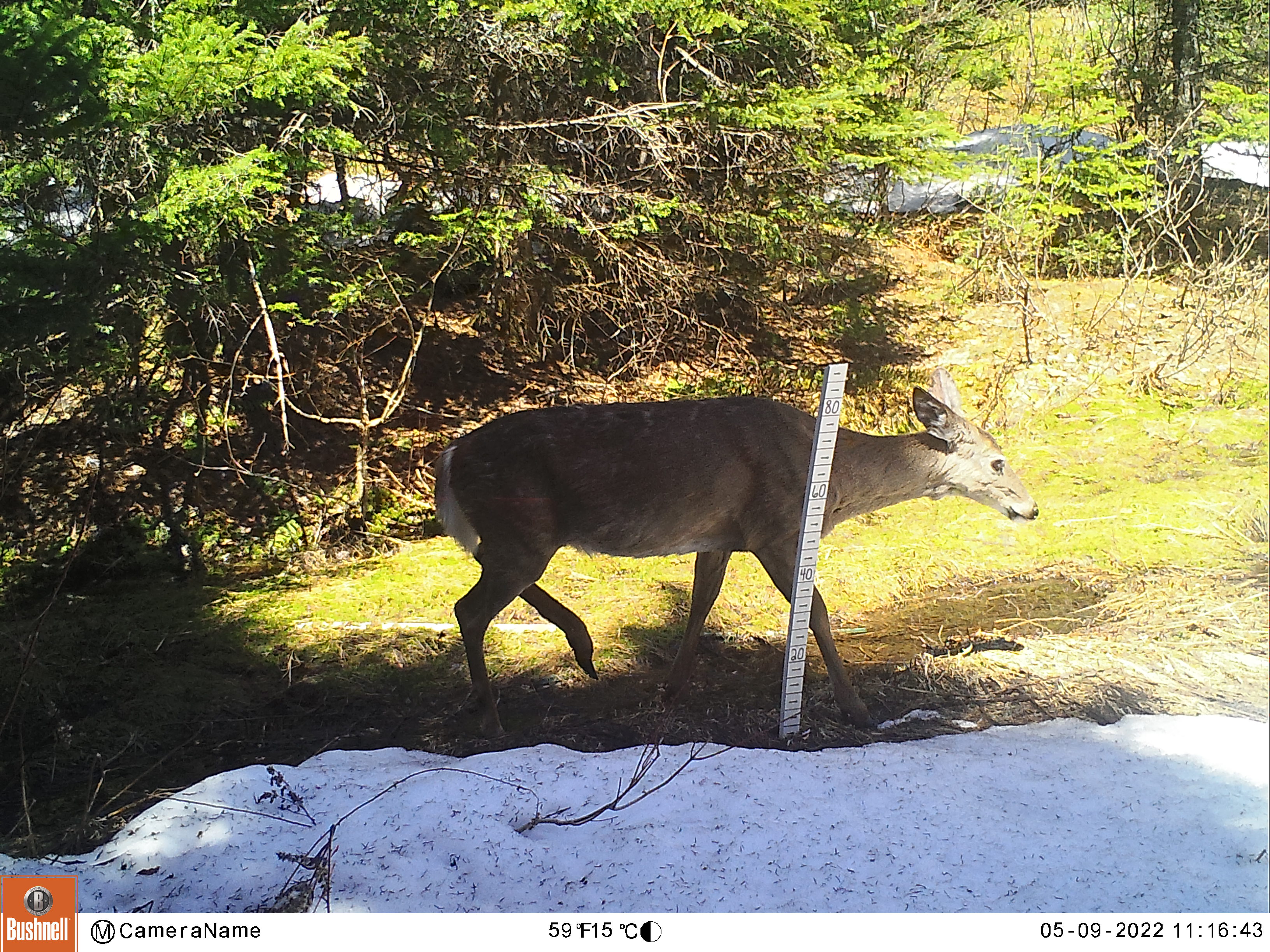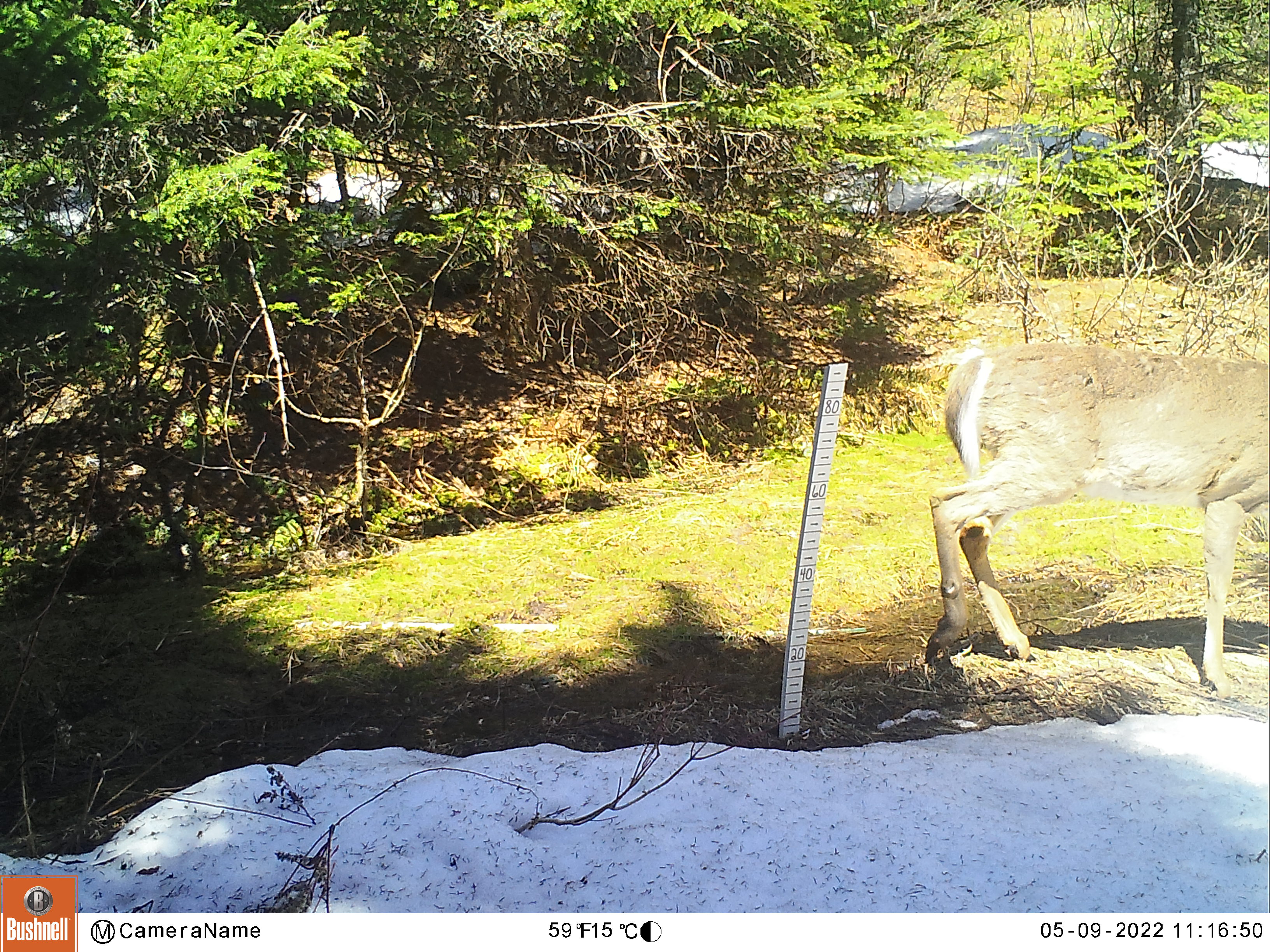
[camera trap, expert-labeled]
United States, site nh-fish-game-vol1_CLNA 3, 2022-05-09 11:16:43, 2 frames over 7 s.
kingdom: Animalia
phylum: Chordata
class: Mammalia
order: Artiodactyla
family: Cervidae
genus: Odocoileus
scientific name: Odocoileus virginianus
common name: white-tailed deer